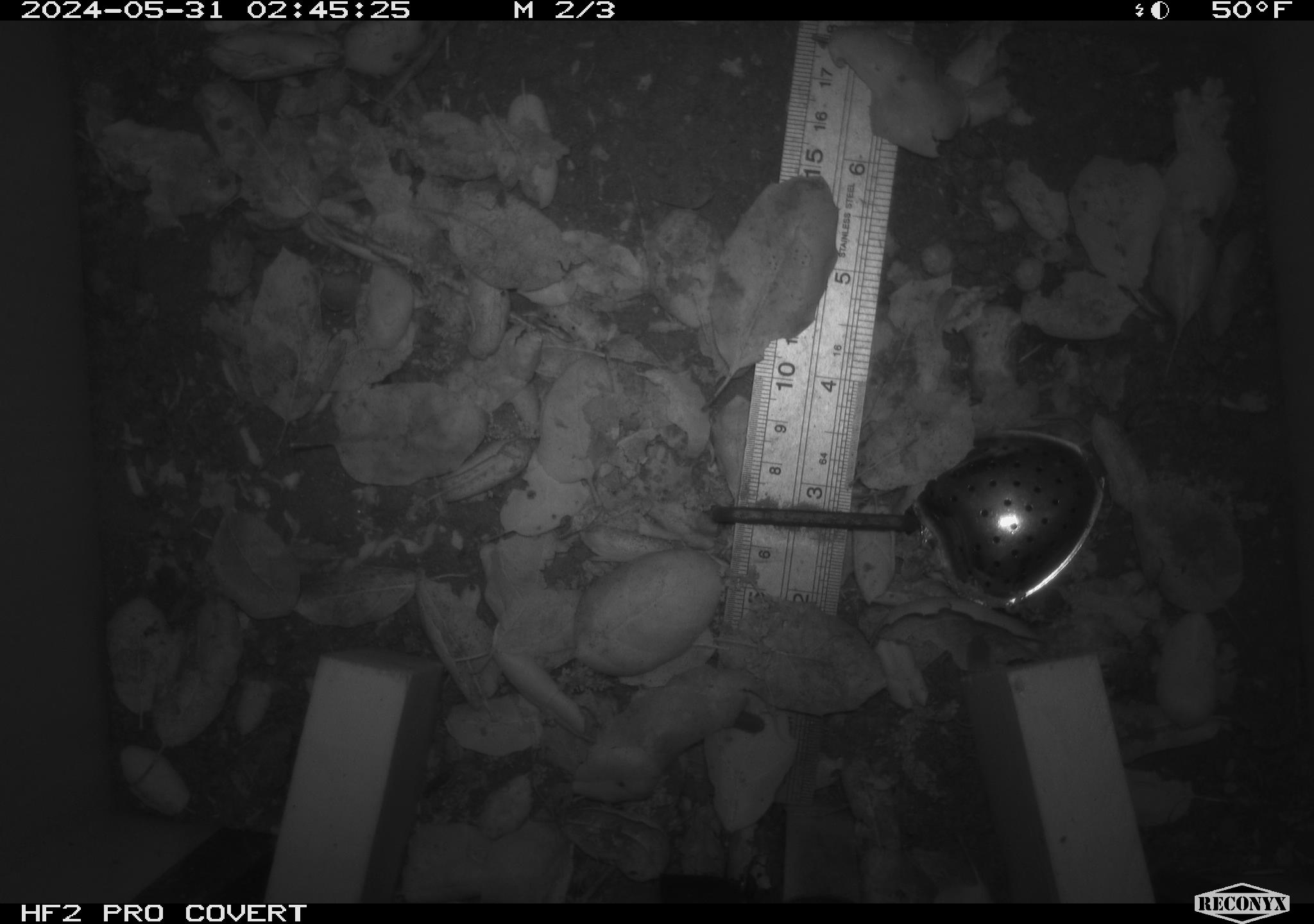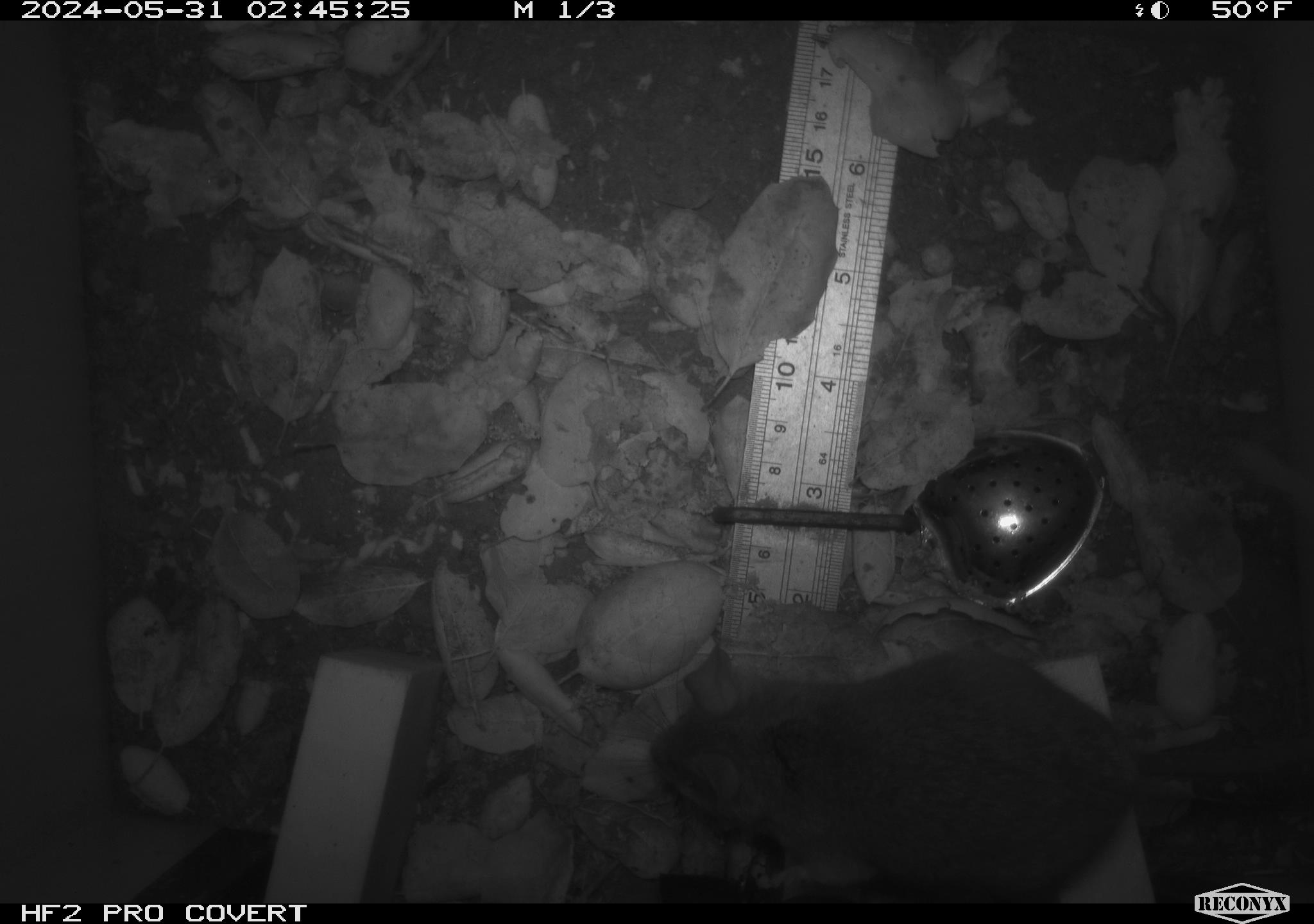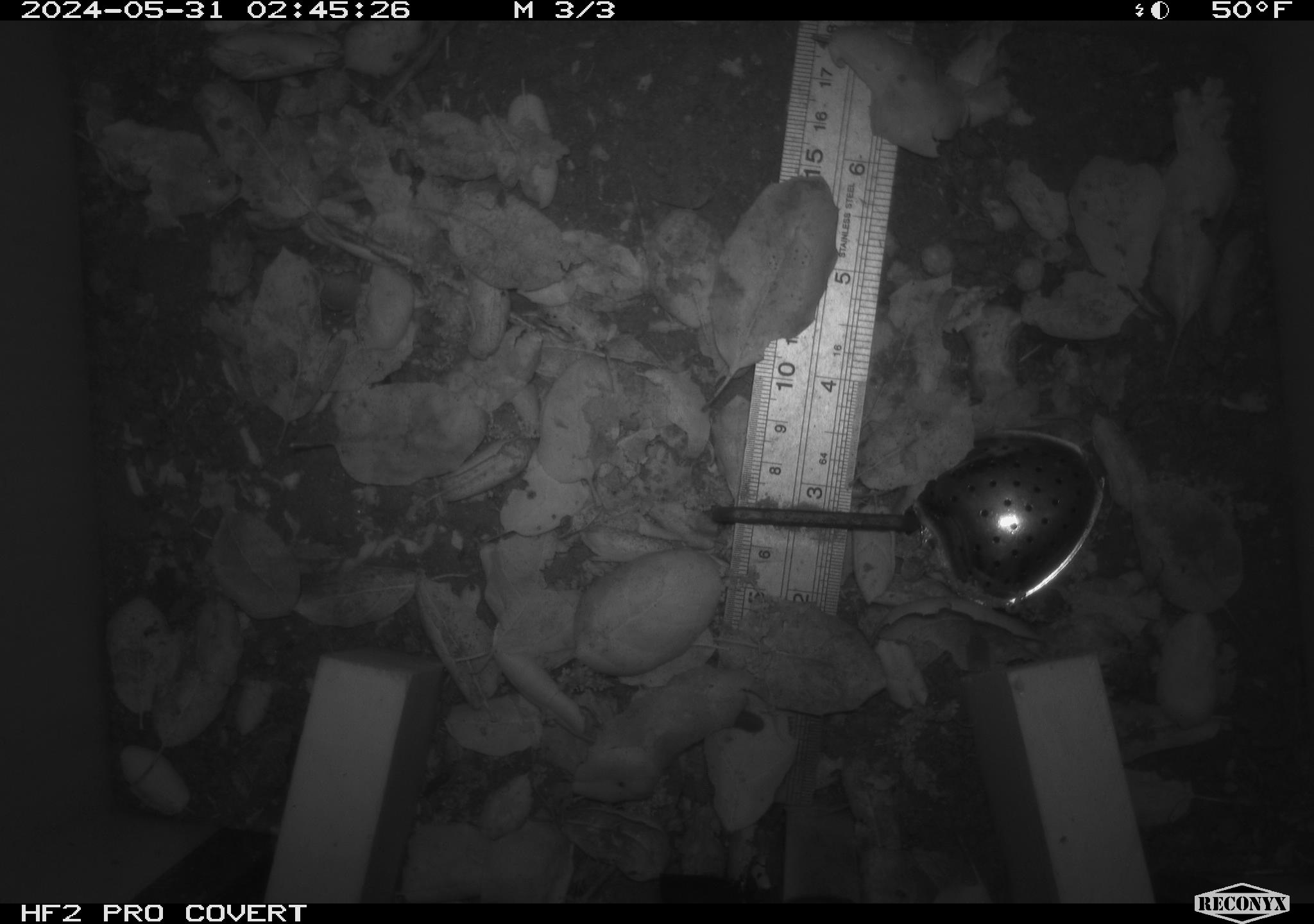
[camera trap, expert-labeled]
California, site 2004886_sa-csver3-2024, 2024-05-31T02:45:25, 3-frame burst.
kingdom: Animalia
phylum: Chordata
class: Mammalia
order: Rodentia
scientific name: Rodentia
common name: rodent